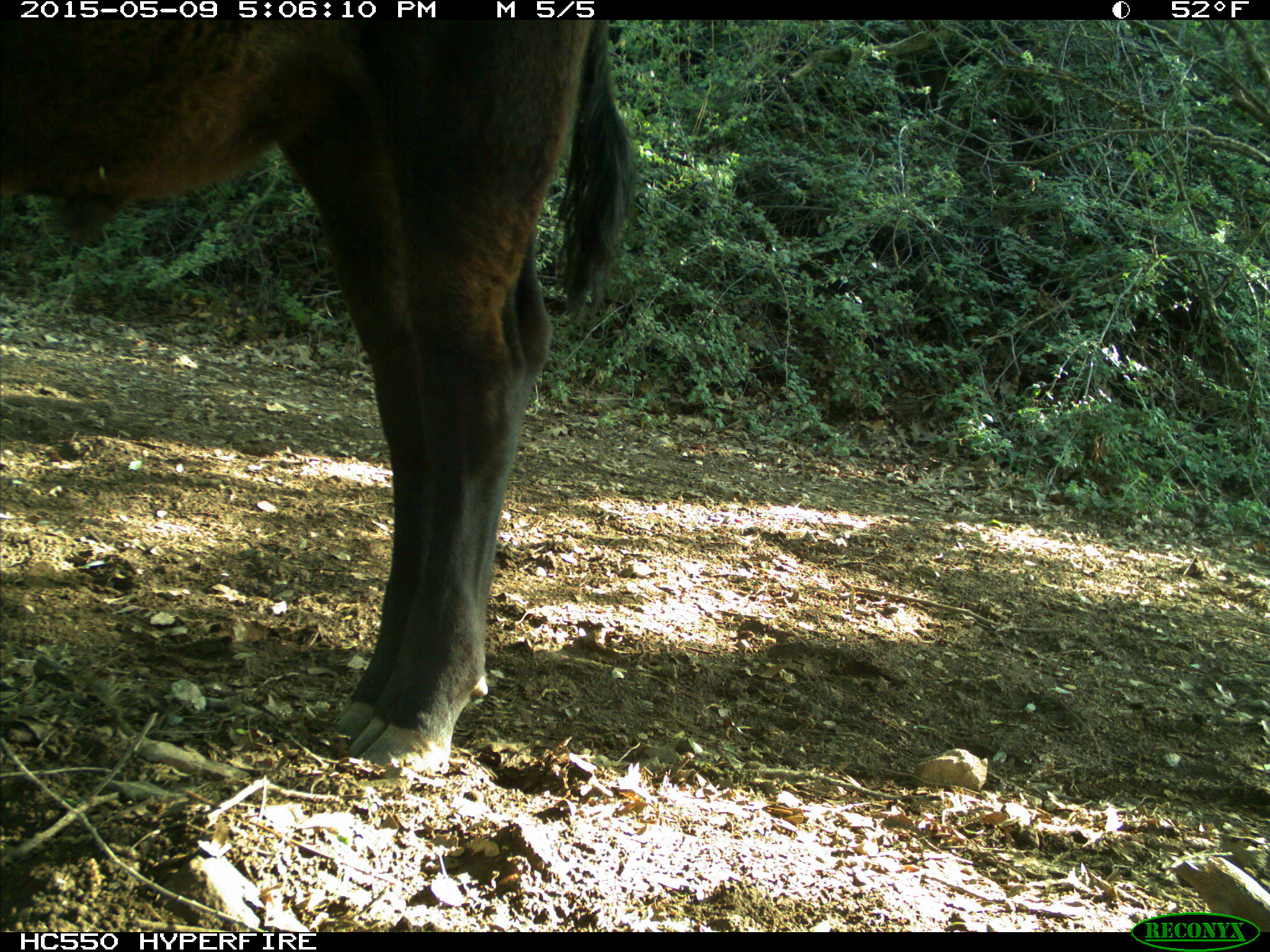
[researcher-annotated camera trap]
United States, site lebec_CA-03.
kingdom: Animalia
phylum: Chordata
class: Mammalia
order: Artiodactyla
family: Bovidae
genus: Bos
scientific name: Bos taurus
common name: domestic cow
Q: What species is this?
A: Bos taurus (domestic cow).